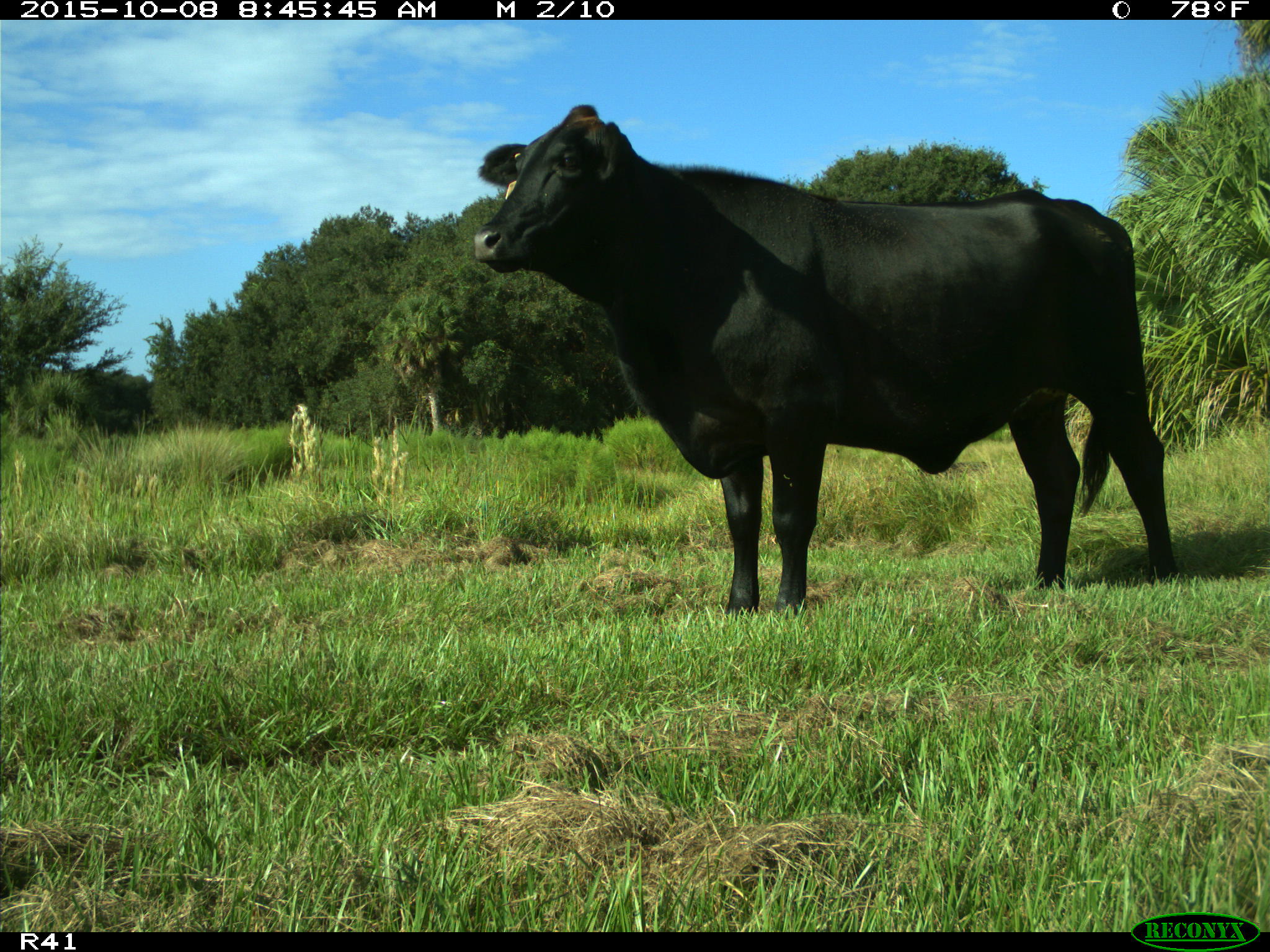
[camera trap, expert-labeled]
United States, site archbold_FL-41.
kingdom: Animalia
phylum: Chordata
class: Mammalia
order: Artiodactyla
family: Bovidae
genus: Bos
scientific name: Bos taurus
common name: domestic cow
Bos taurus (domestic cow).